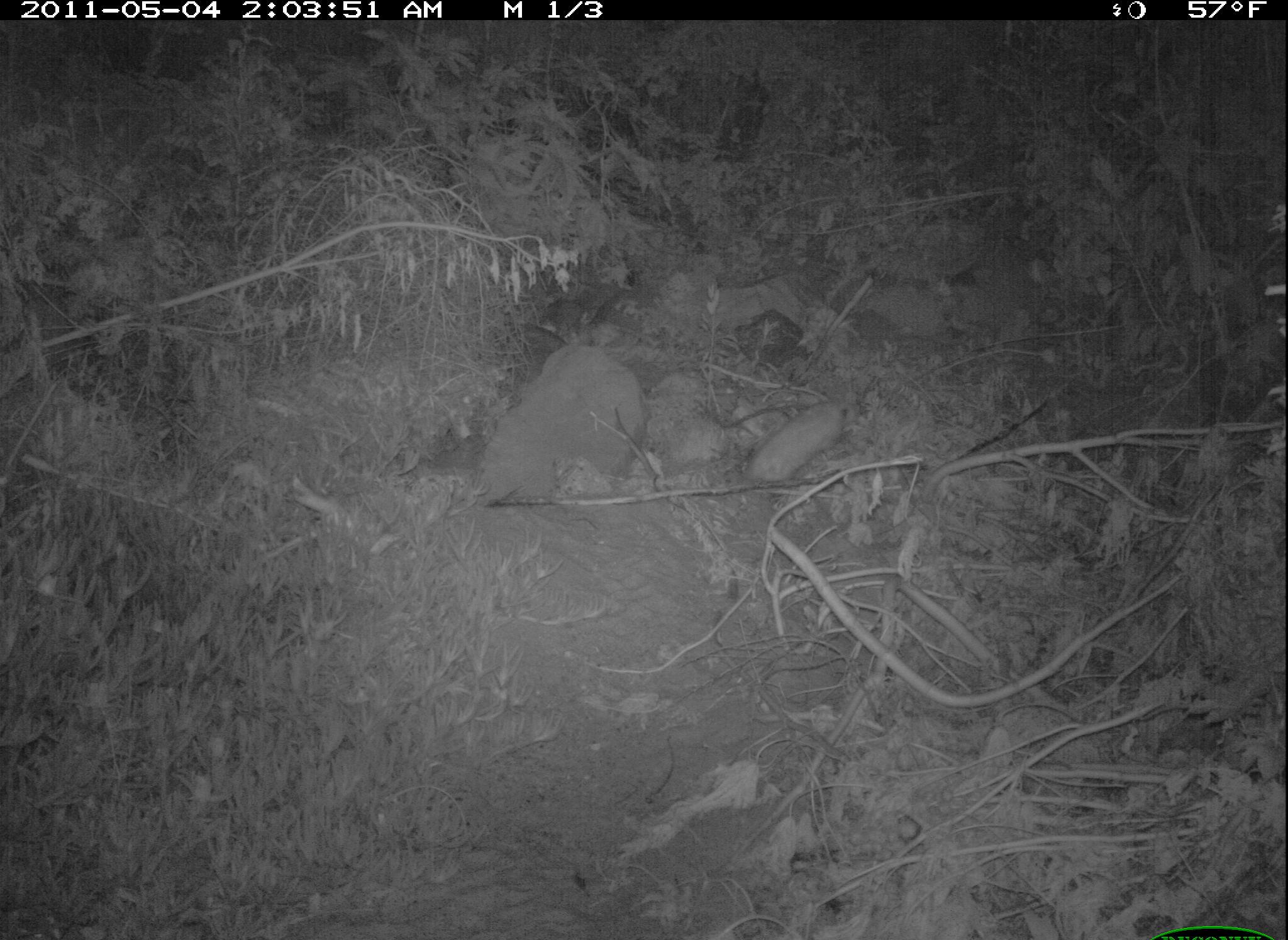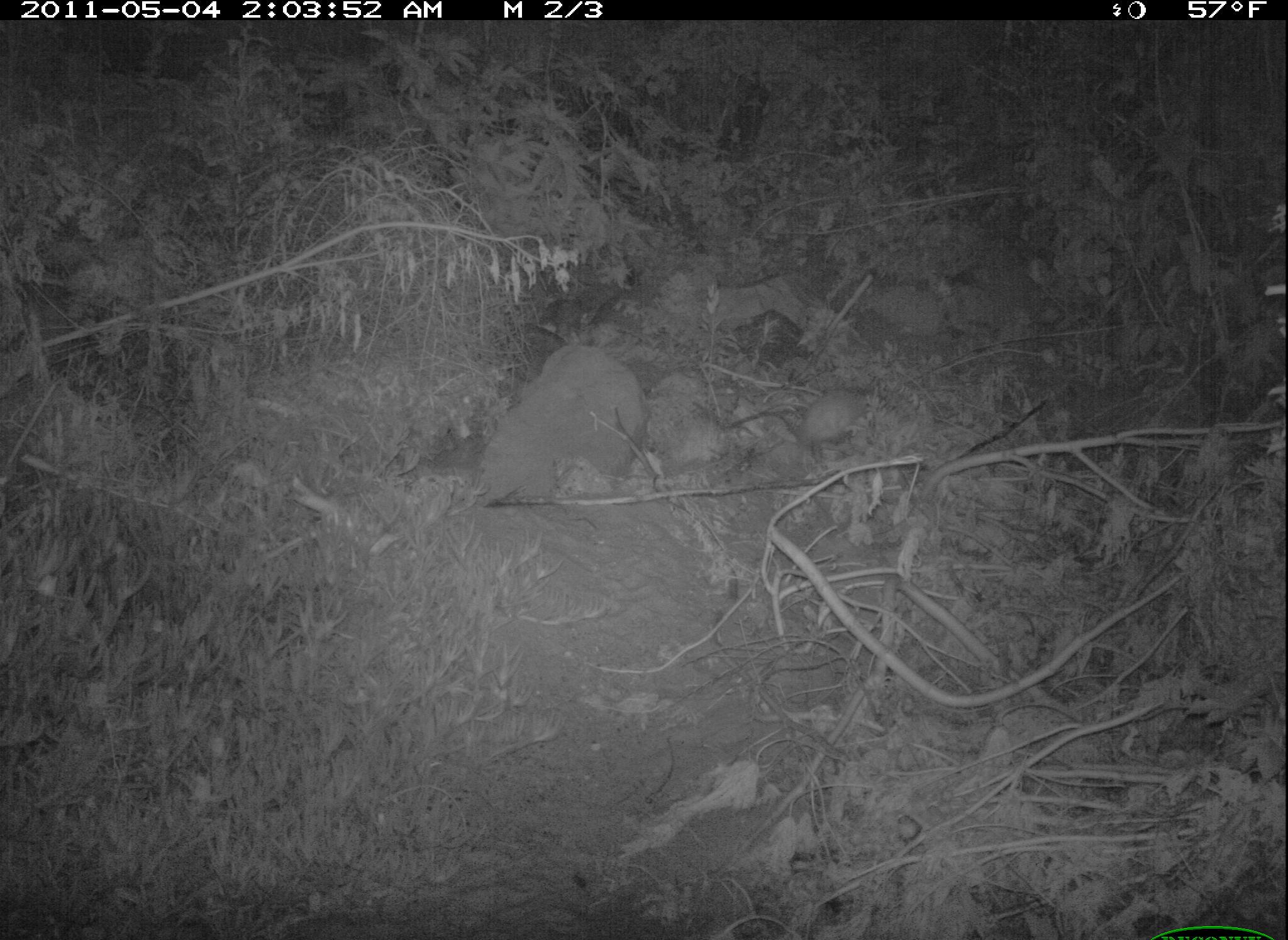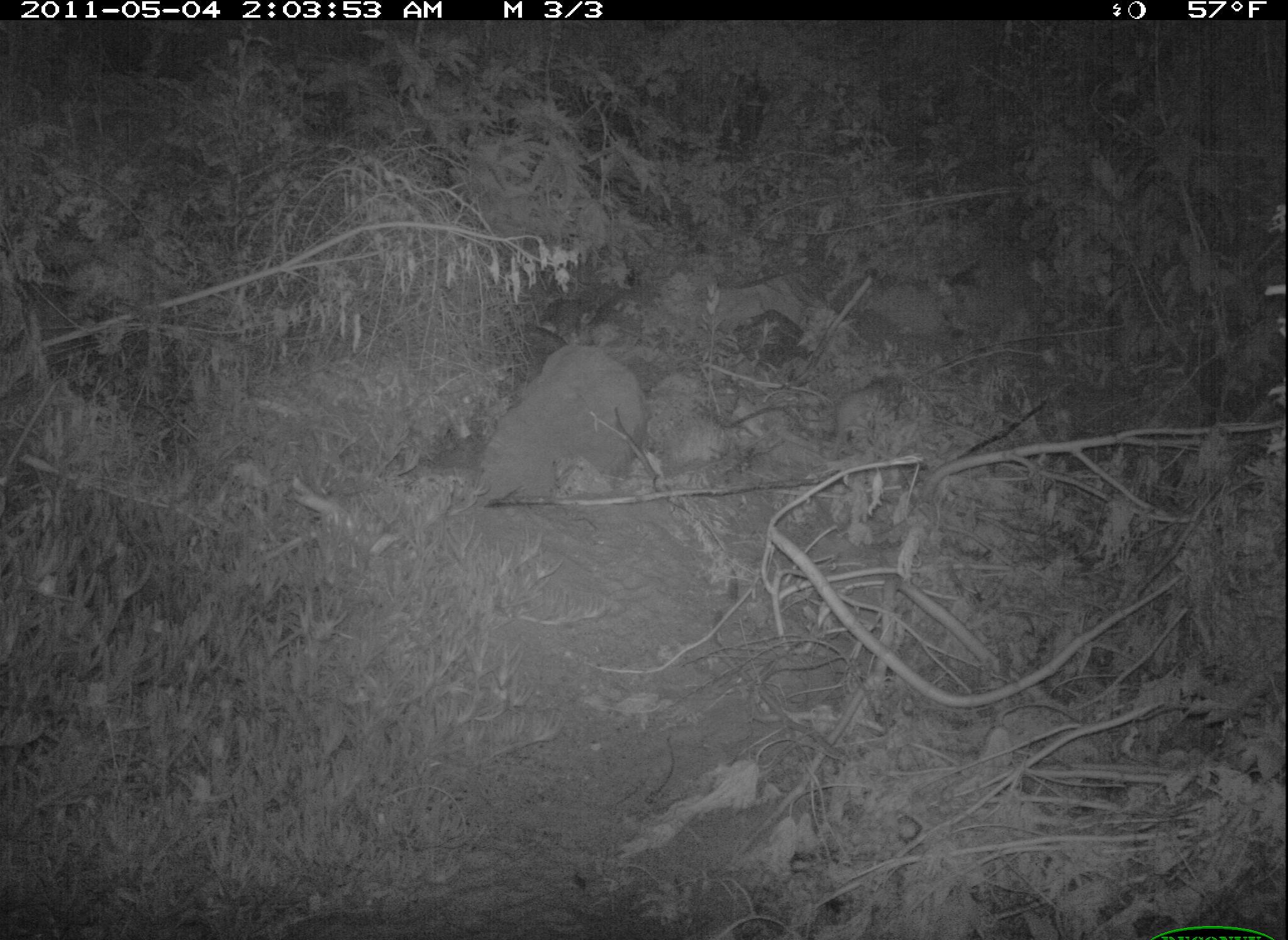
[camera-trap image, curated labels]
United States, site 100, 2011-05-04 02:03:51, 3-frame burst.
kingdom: Animalia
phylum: Chordata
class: Mammalia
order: Didelphimorphia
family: Didelphidae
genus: Didelphis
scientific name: Didelphis virginiana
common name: virginia opossum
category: opossum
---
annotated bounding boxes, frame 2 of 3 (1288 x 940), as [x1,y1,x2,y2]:
opossum: [776,377,886,465]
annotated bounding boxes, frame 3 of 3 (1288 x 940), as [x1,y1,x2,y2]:
opossum: [821,373,915,461]